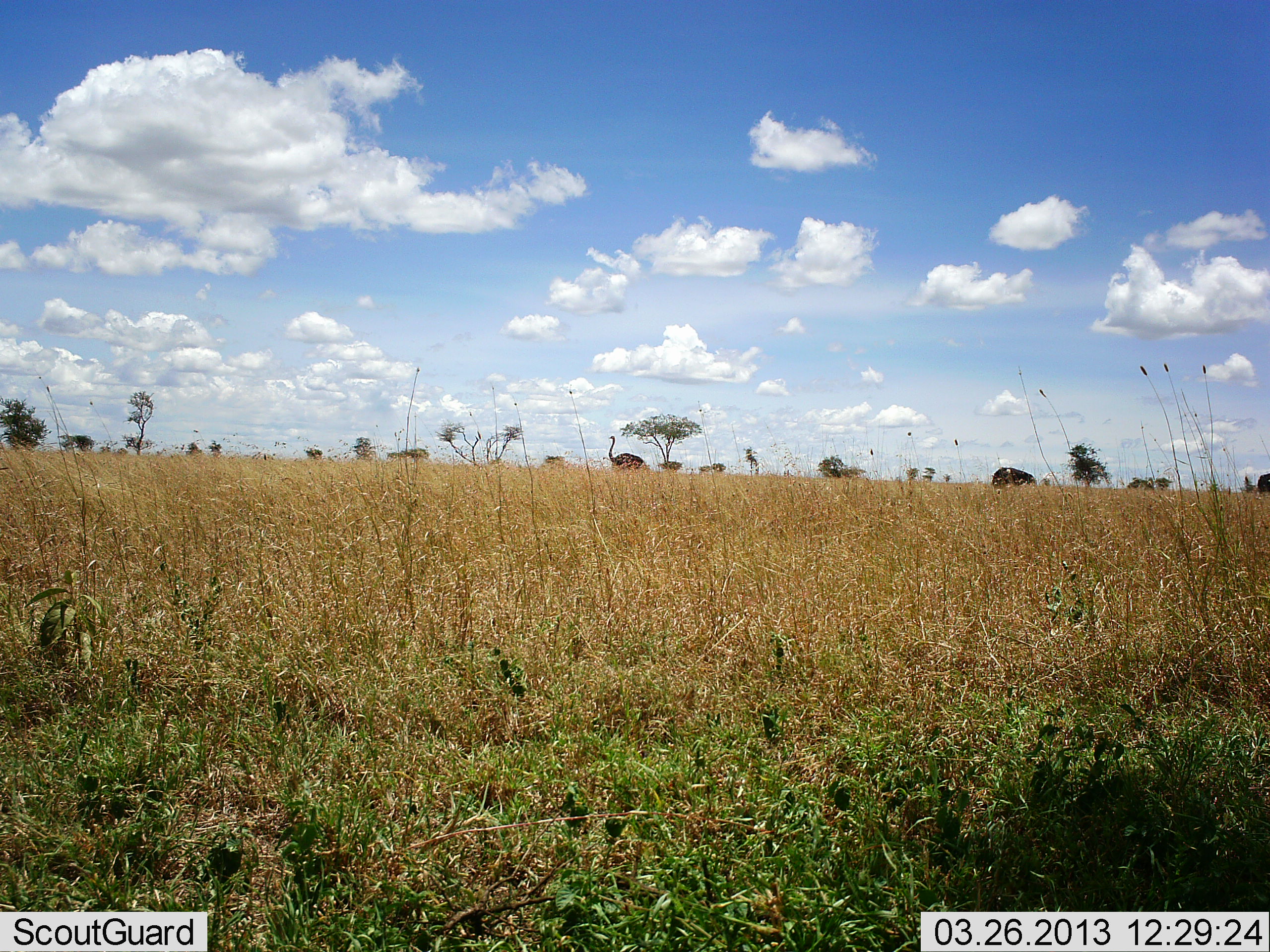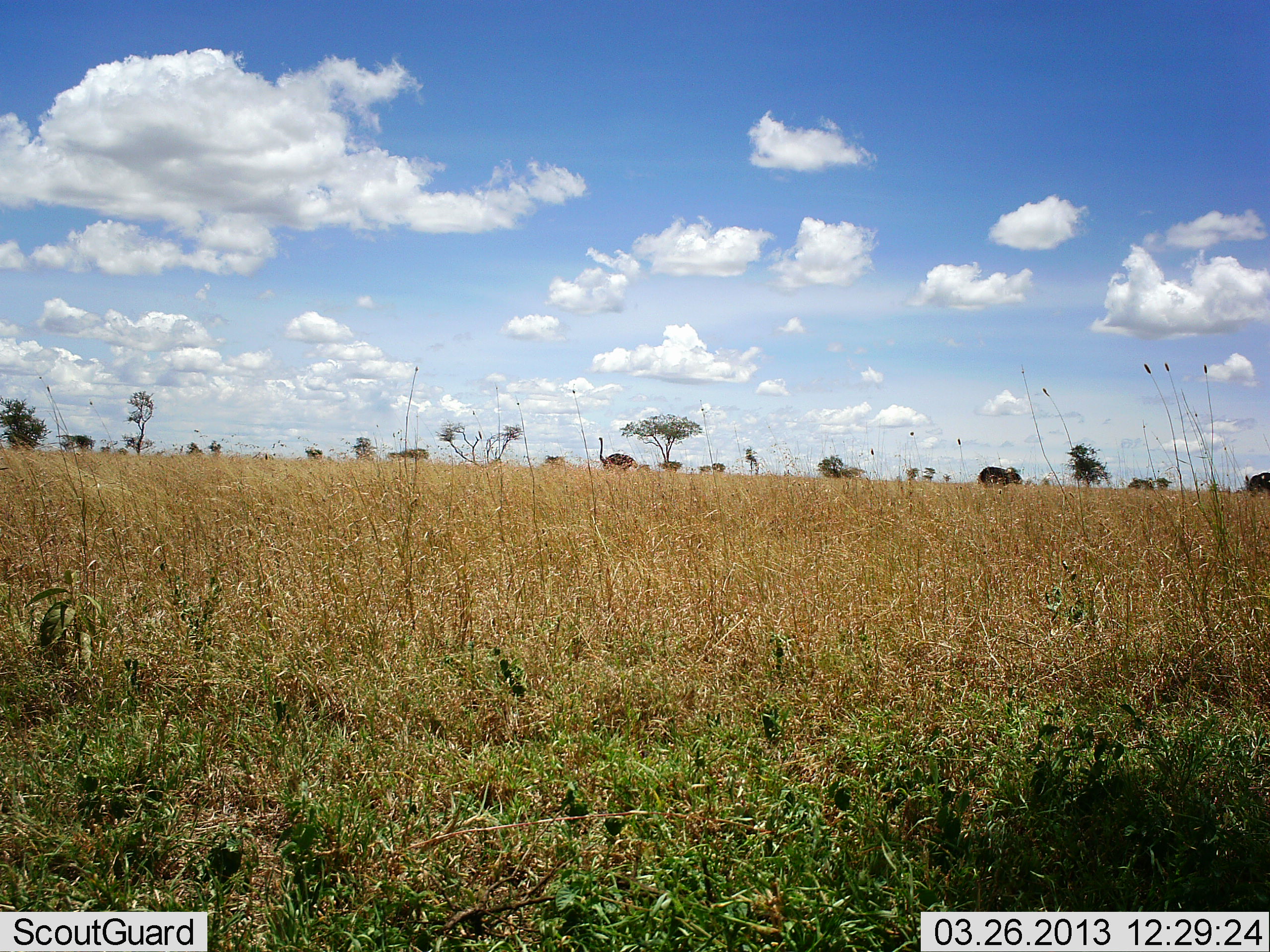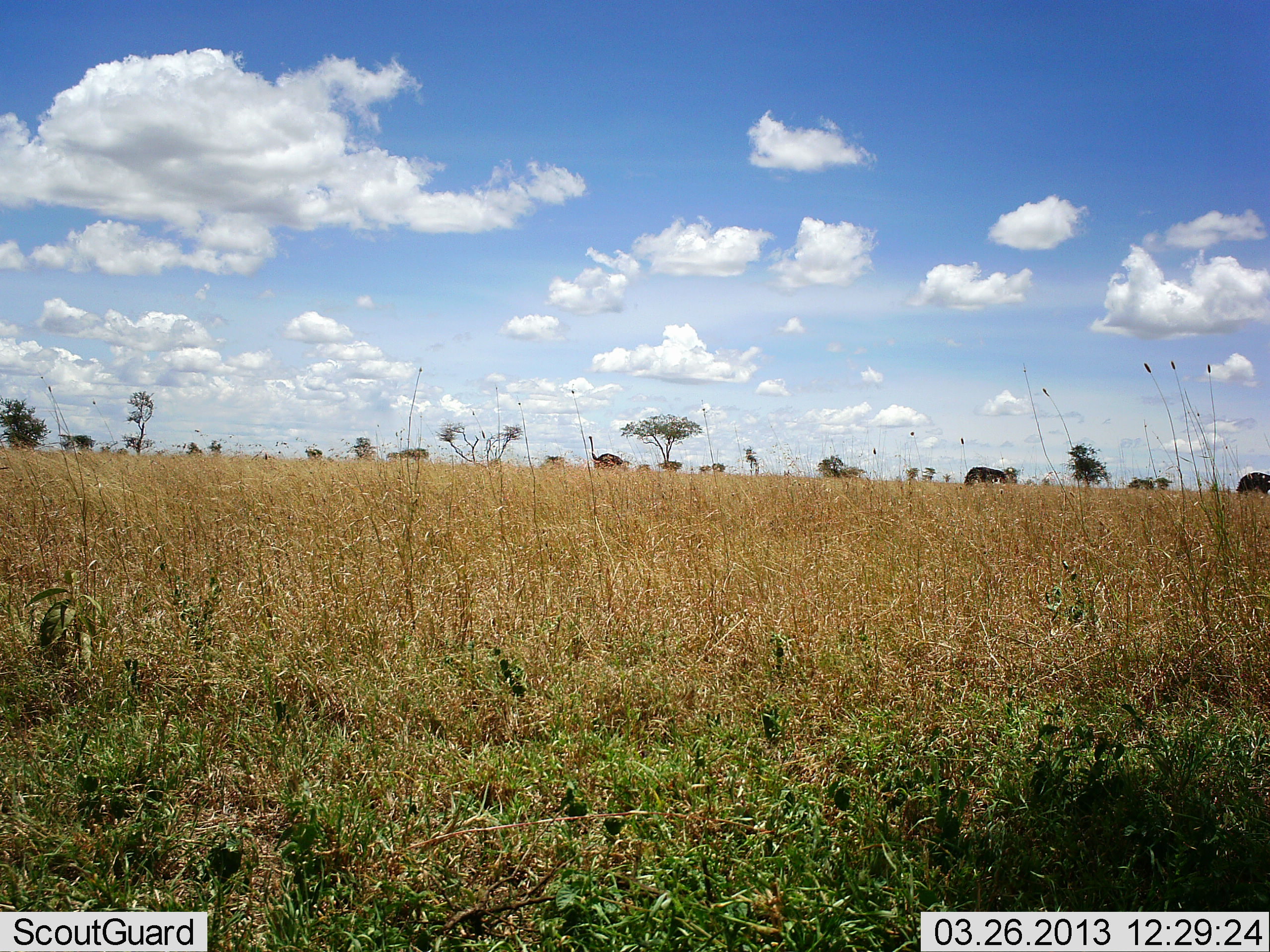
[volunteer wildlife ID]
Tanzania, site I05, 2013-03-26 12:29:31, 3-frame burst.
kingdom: Animalia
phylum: Chordata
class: Aves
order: Struthioniformes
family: Struthionidae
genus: Struthio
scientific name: Struthio camelus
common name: ostrich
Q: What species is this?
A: Ostrich (Struthio camelus).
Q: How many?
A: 1.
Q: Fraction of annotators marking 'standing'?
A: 14%.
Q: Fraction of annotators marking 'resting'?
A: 0%.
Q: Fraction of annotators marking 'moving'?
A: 86%.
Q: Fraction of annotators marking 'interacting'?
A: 0%.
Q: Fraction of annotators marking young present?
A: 0%.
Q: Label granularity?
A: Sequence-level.